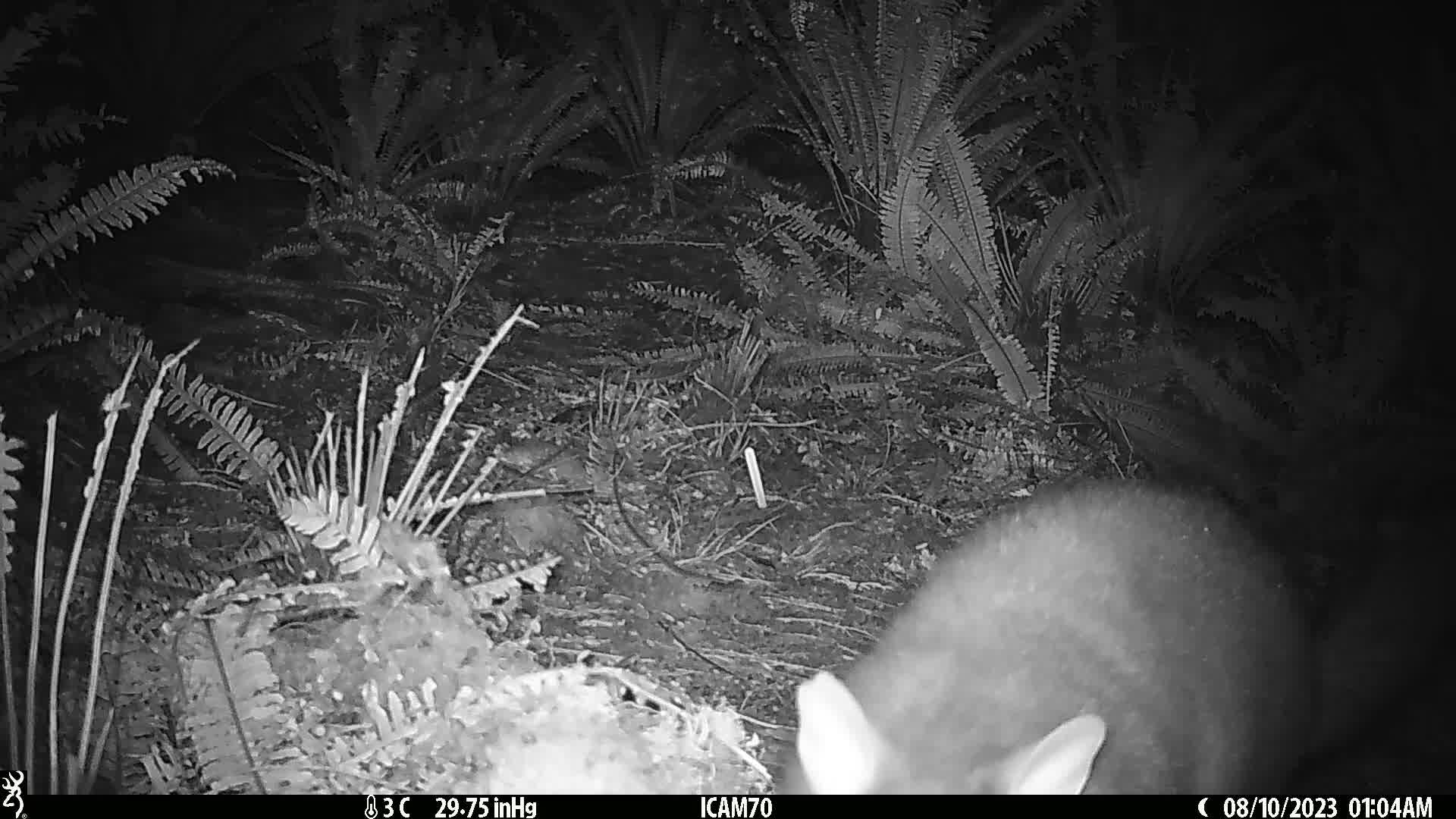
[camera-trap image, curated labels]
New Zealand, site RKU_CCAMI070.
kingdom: Animalia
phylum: Chordata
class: Mammalia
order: Diprotodontia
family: Phalangeridae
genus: Trichosurus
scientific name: Trichosurus vulpecula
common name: common brushtail possum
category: possum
Possum (common brushtail possum) (Trichosurus vulpecula).